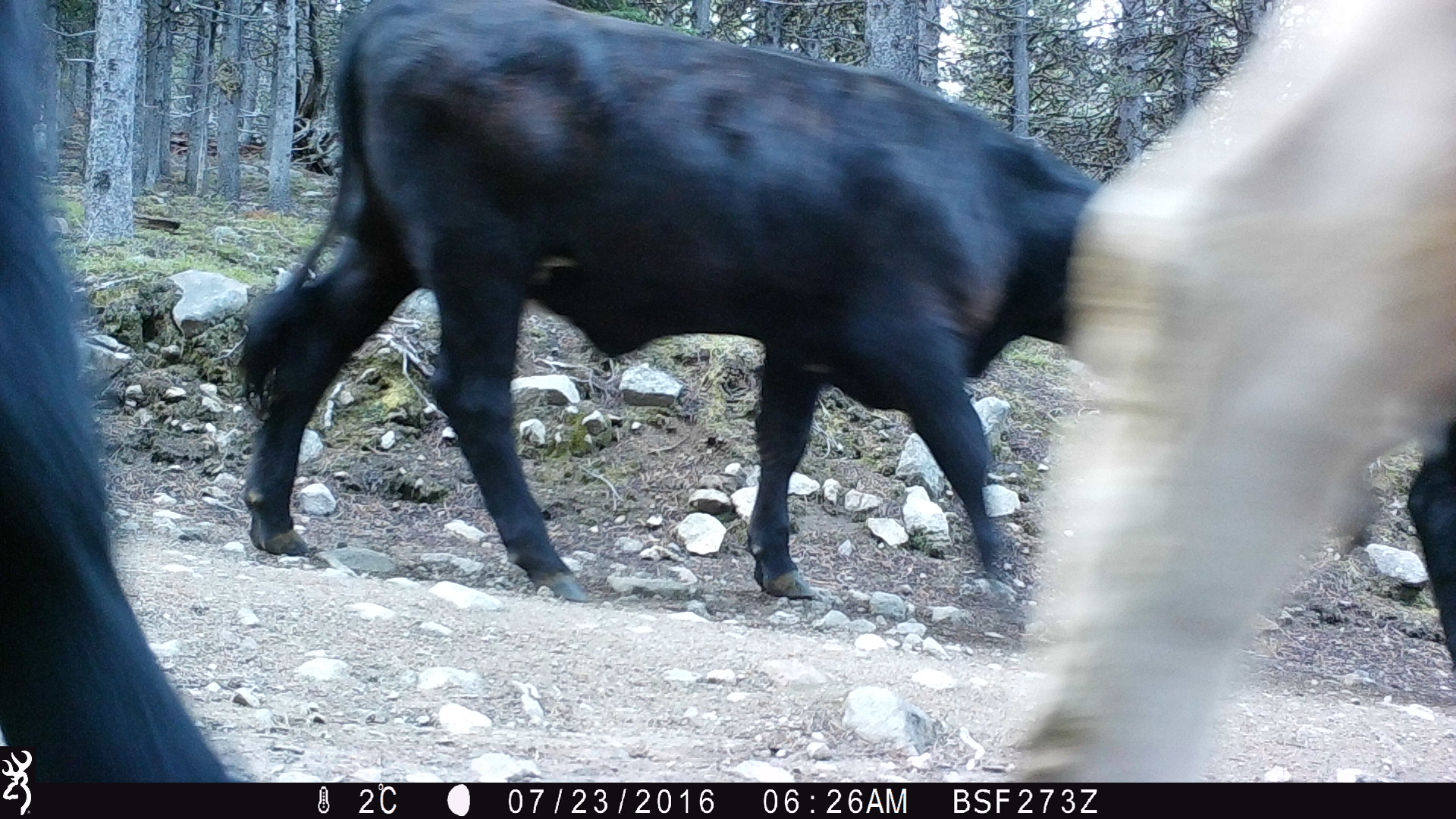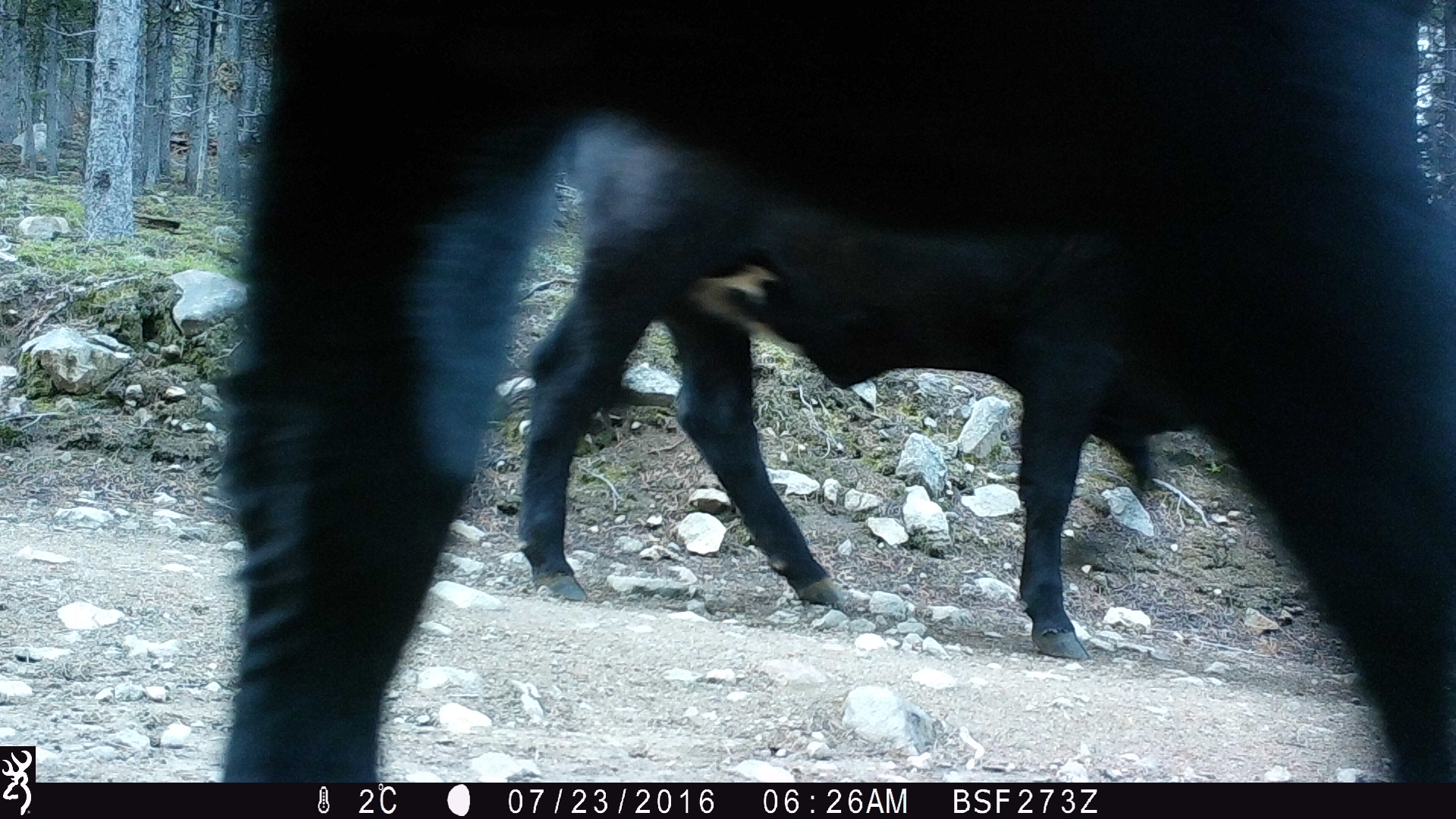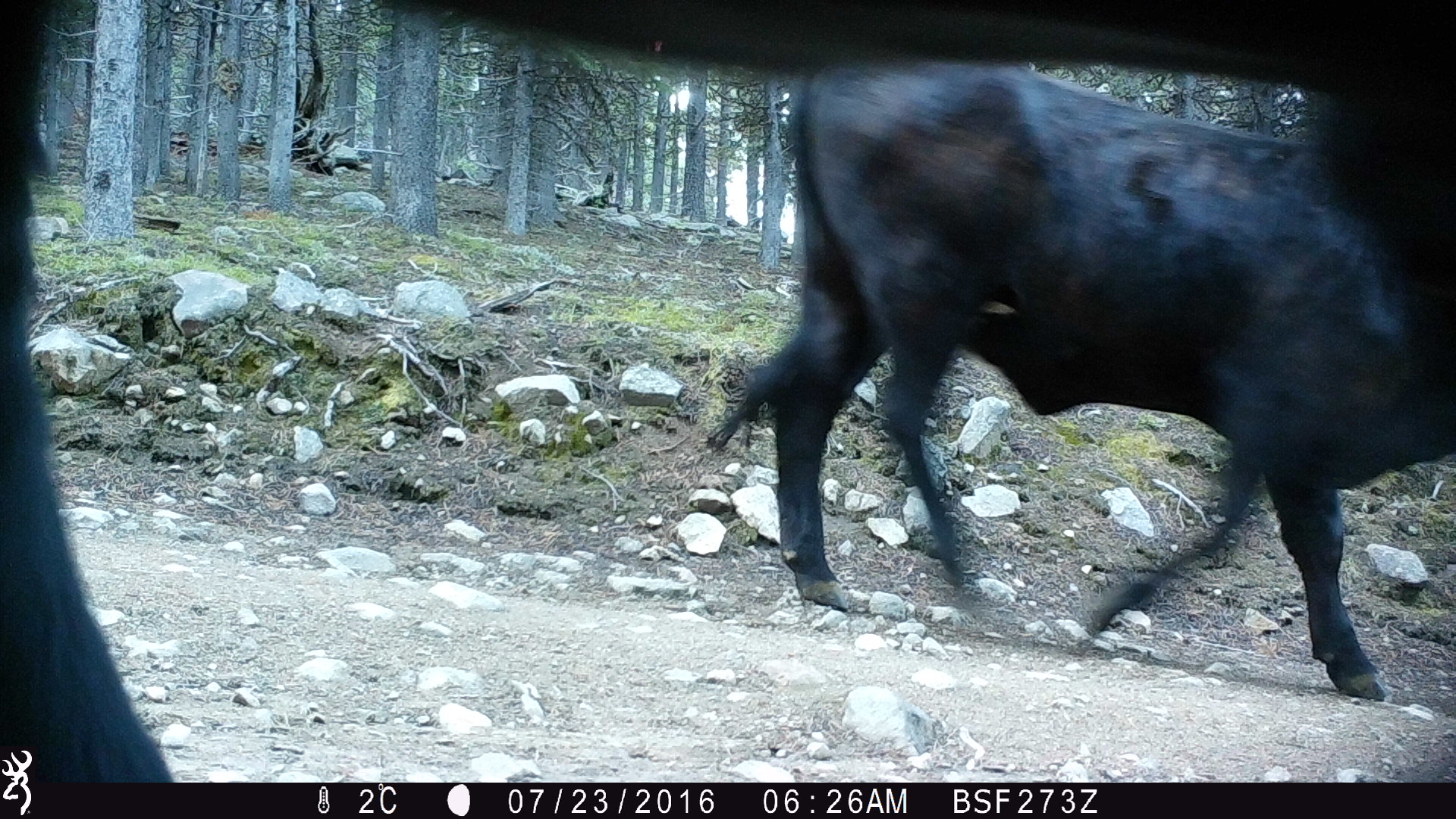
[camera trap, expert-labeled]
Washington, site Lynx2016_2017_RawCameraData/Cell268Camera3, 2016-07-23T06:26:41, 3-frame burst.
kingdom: Animalia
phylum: Chordata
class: Mammalia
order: Artiodactyla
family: Bovidae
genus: Bos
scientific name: Bos taurus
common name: domestic cattle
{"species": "domestic cattle (Bos taurus)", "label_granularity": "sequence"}